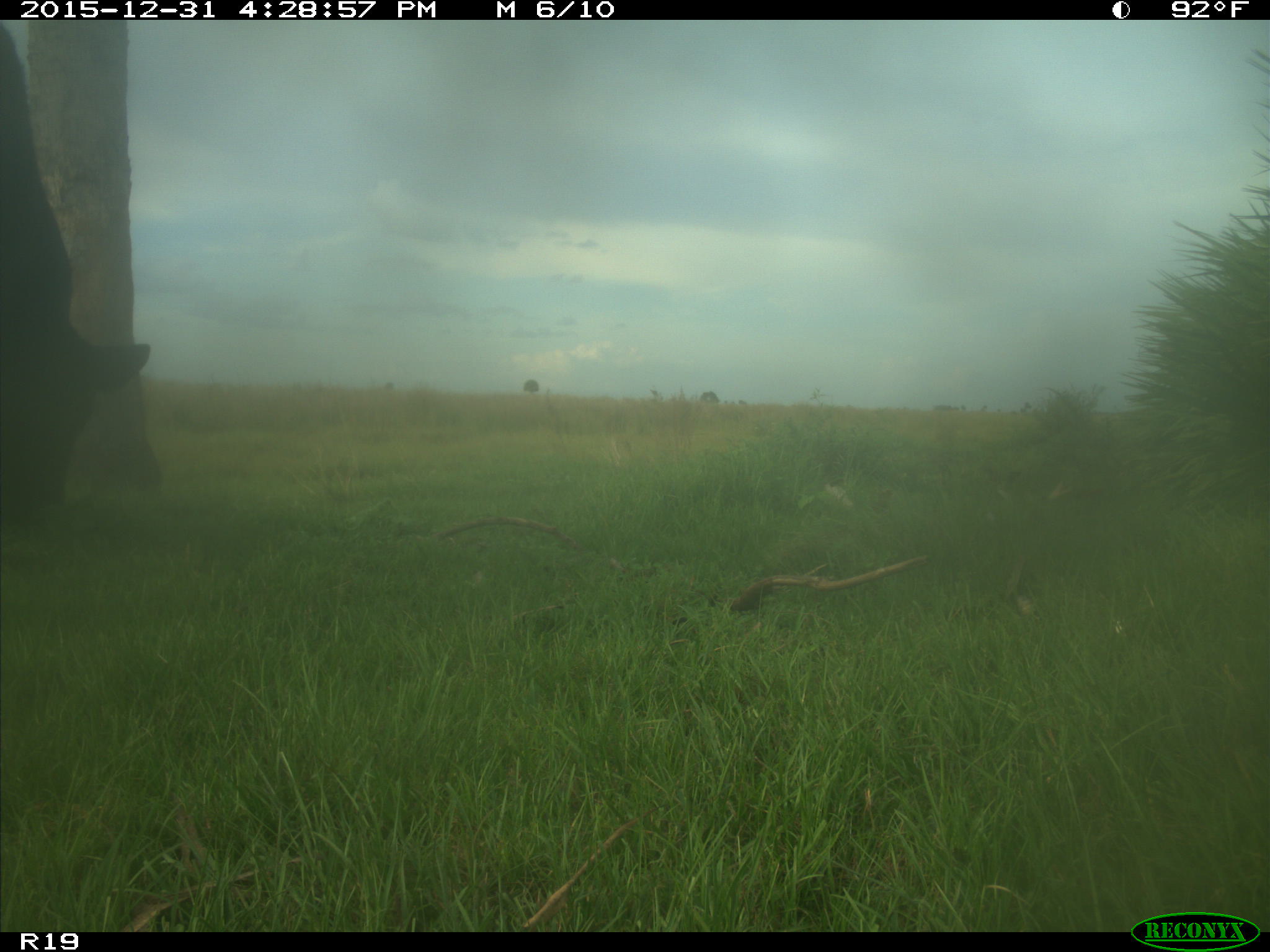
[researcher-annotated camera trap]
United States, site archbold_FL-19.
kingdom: Animalia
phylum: Chordata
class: Mammalia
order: Artiodactyla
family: Bovidae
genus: Bos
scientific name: Bos taurus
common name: domestic cow